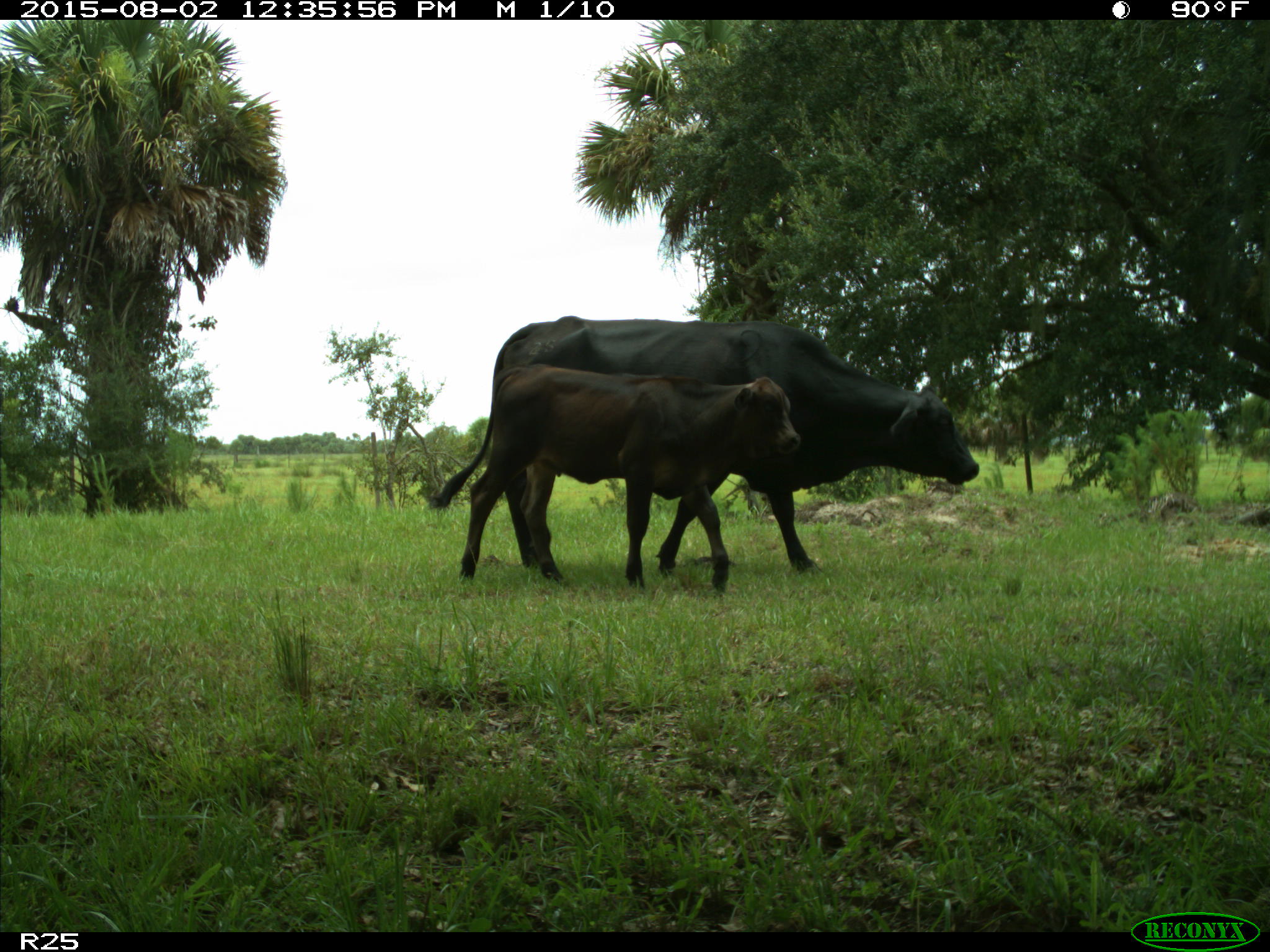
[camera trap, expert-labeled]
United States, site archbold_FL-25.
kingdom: Animalia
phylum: Chordata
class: Mammalia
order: Artiodactyla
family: Bovidae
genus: Bos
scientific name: Bos taurus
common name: domestic cow